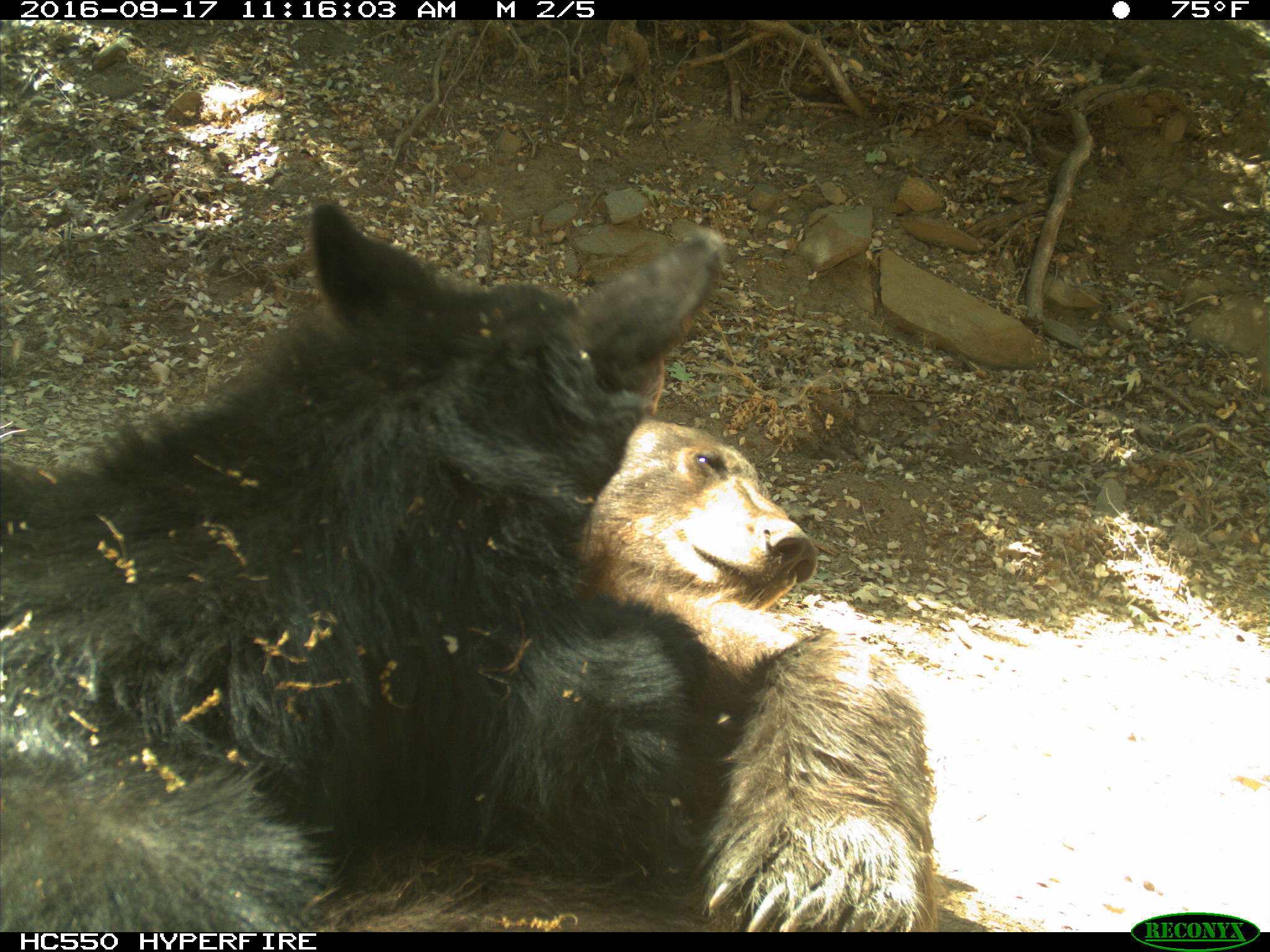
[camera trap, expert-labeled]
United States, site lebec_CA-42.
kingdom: Animalia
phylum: Chordata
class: Mammalia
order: Carnivora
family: Ursidae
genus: Ursus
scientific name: Ursus americanus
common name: american black bear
Ursus americanus (american black bear).